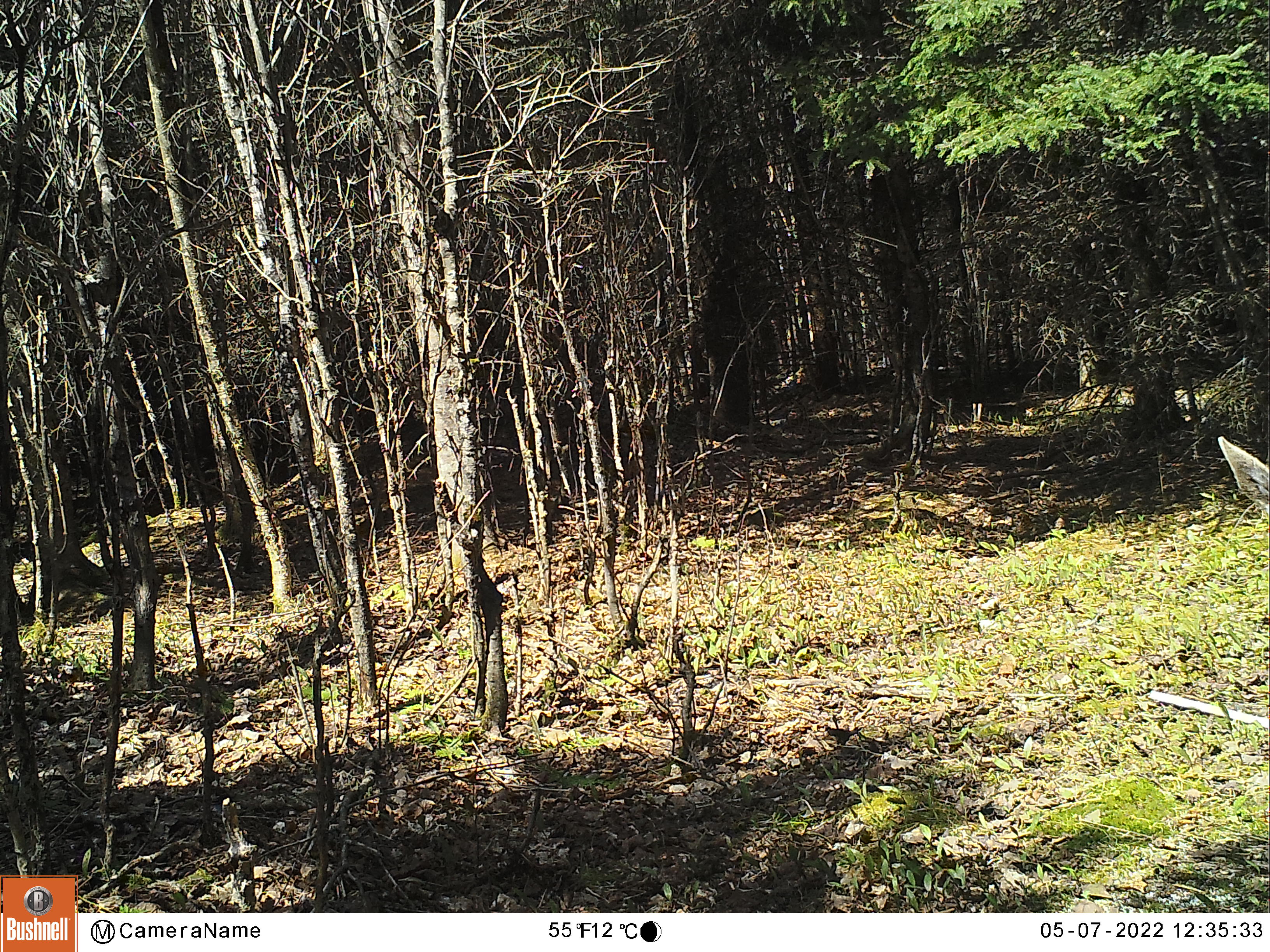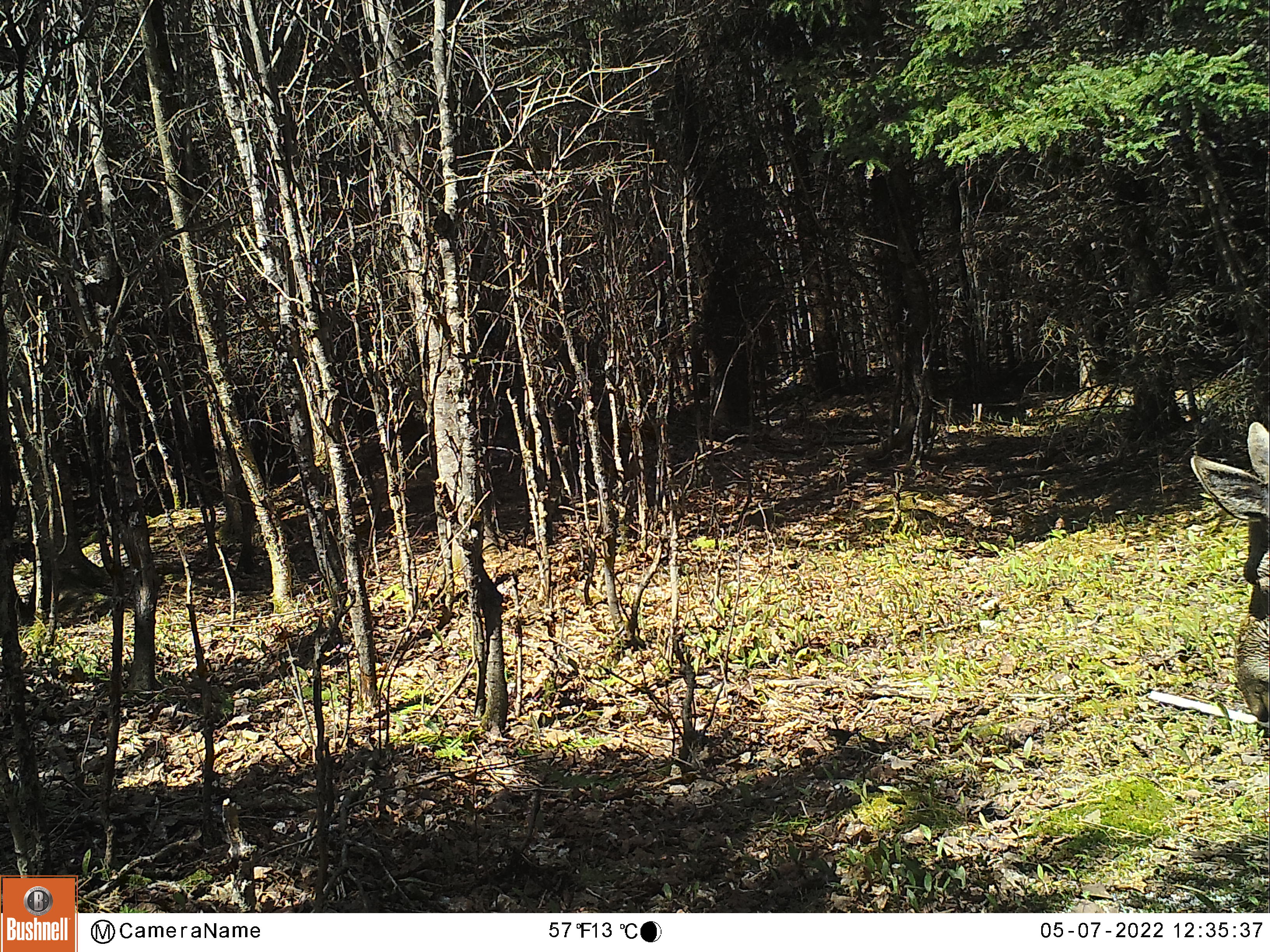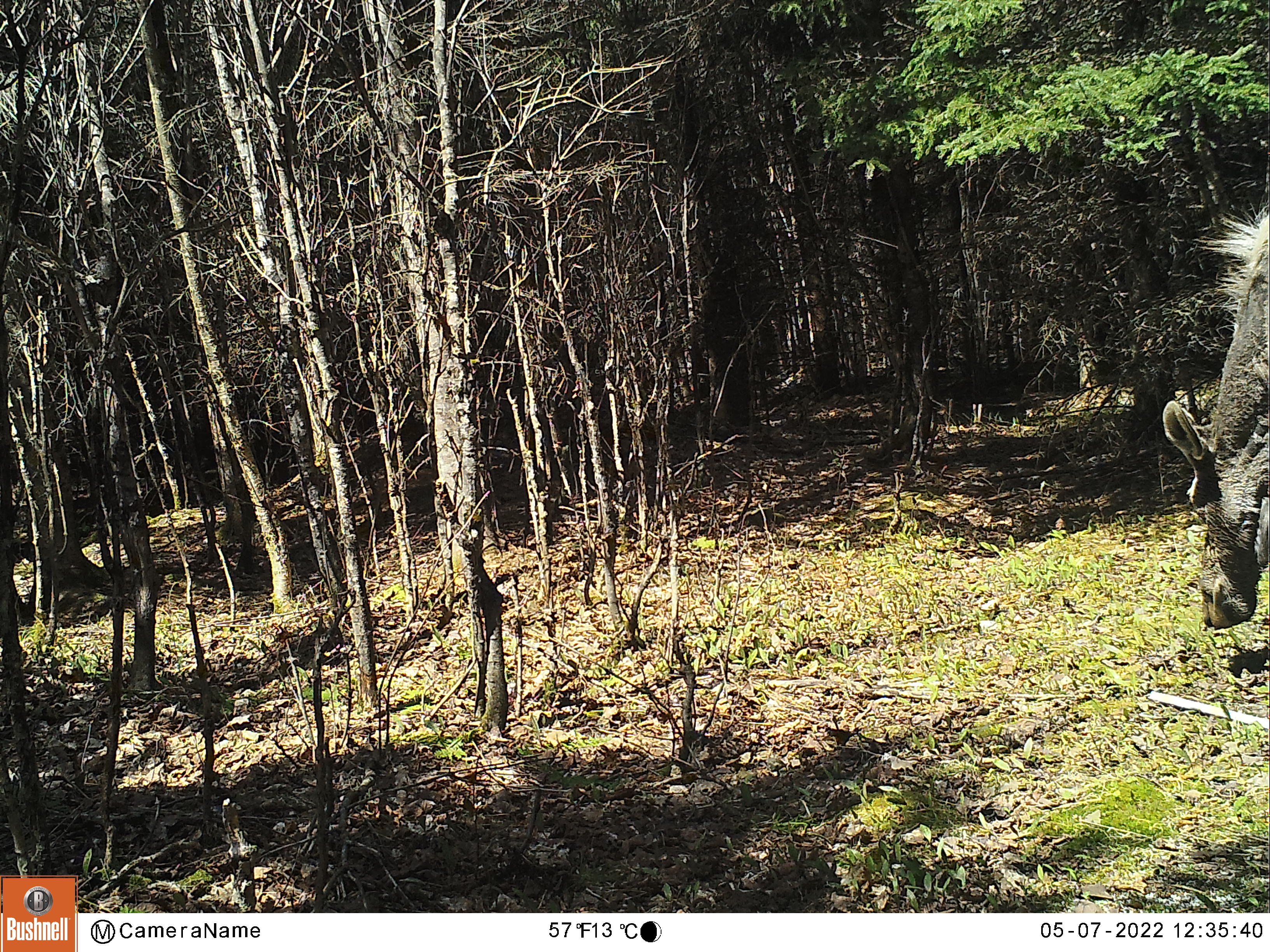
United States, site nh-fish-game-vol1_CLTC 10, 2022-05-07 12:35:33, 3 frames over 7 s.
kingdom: Animalia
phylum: Chordata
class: Mammalia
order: Artiodactyla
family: Cervidae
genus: Alces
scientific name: Alces alces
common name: moose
Moose (Alces alces).